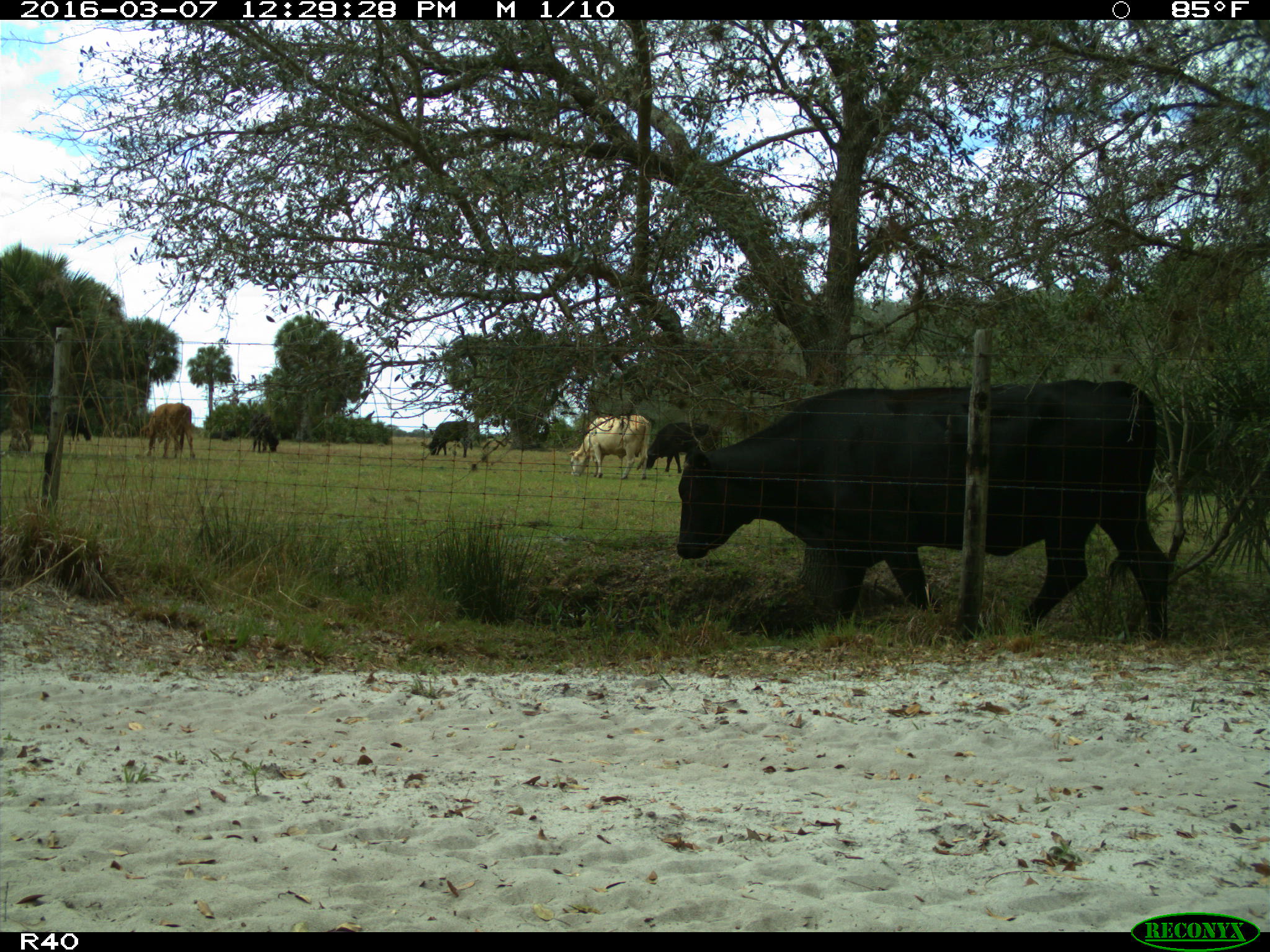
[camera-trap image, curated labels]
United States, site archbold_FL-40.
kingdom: Animalia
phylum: Chordata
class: Mammalia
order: Artiodactyla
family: Bovidae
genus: Bos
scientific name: Bos taurus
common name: domestic cow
Bos taurus (domestic cow).